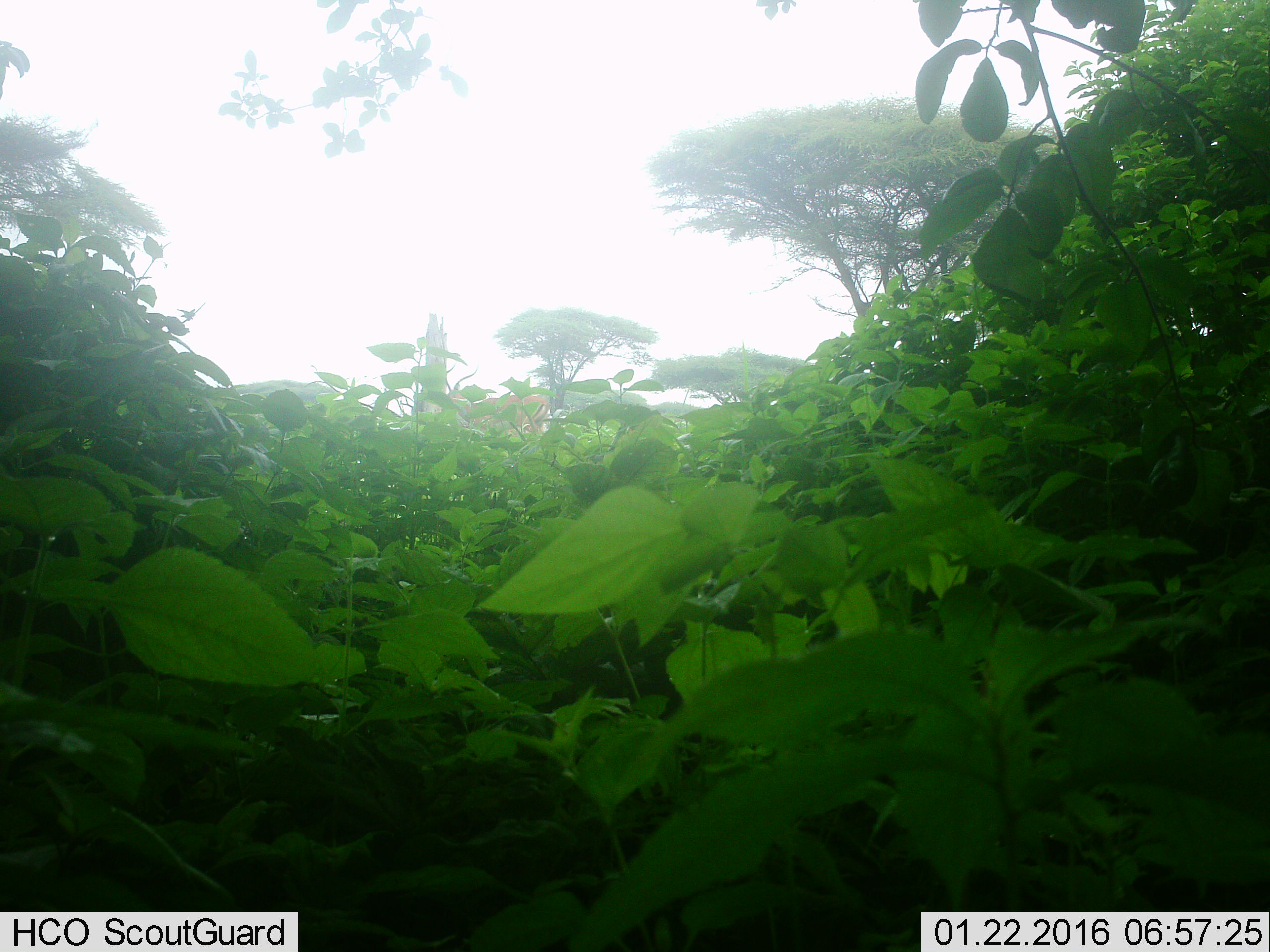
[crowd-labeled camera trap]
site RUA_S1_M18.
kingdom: Animalia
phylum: Chordata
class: Mammalia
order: Artiodactyla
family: Bovidae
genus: Aepyceros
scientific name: Aepyceros melampus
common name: impala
Impala (Aepyceros melampus), count 1. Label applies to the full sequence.